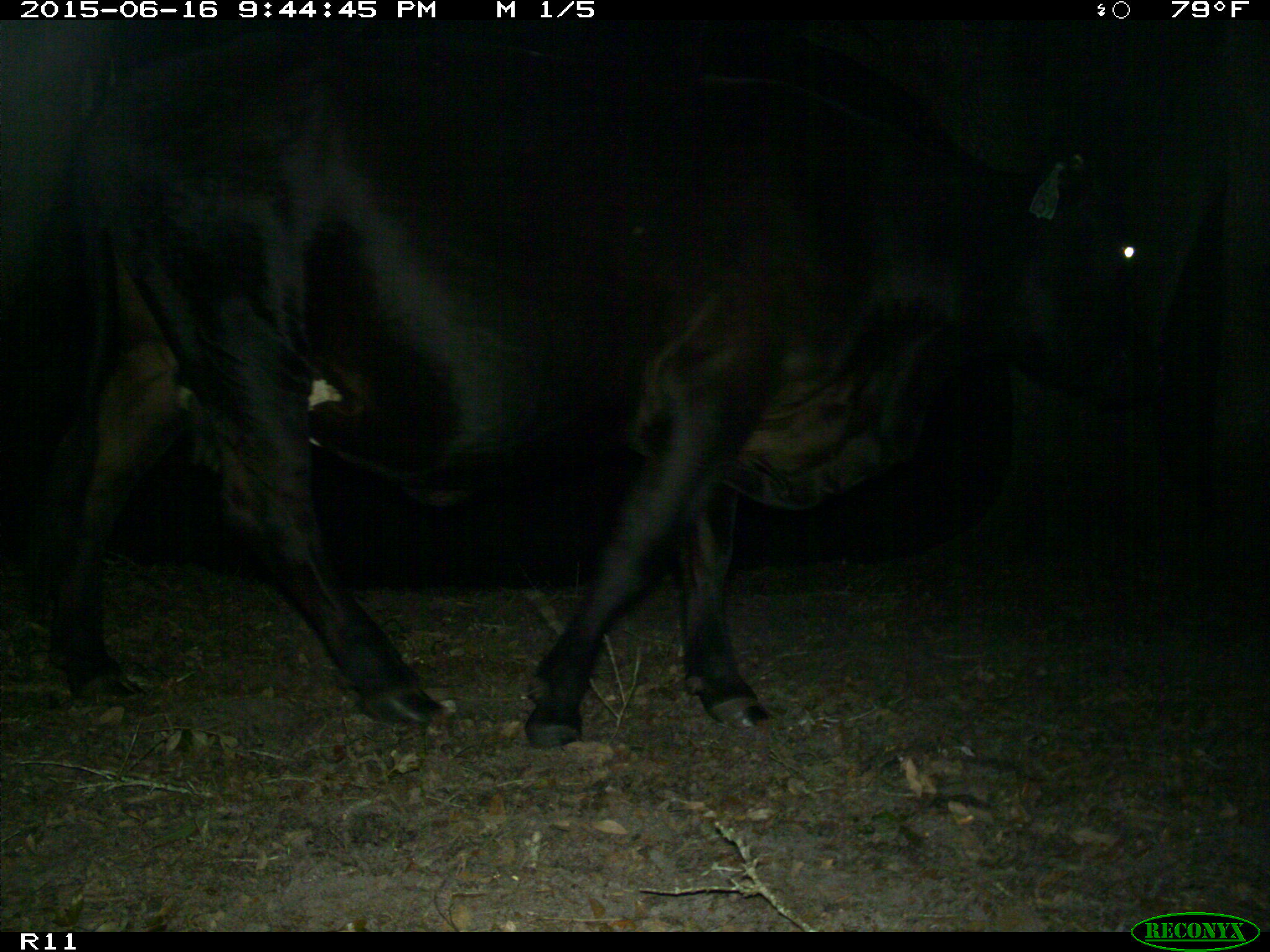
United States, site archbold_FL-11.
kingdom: Animalia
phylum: Chordata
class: Mammalia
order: Artiodactyla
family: Bovidae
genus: Bos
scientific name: Bos taurus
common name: domestic cow